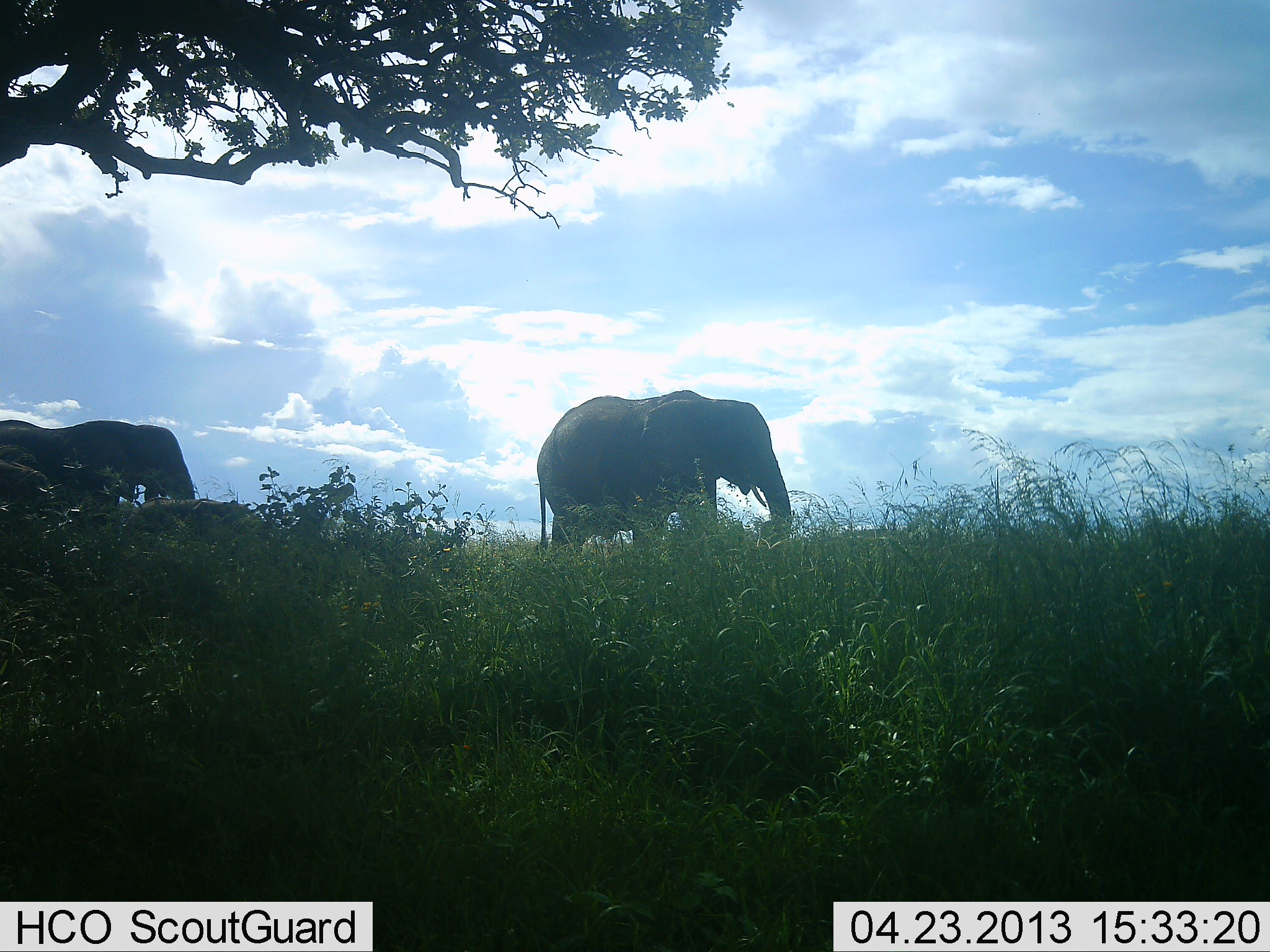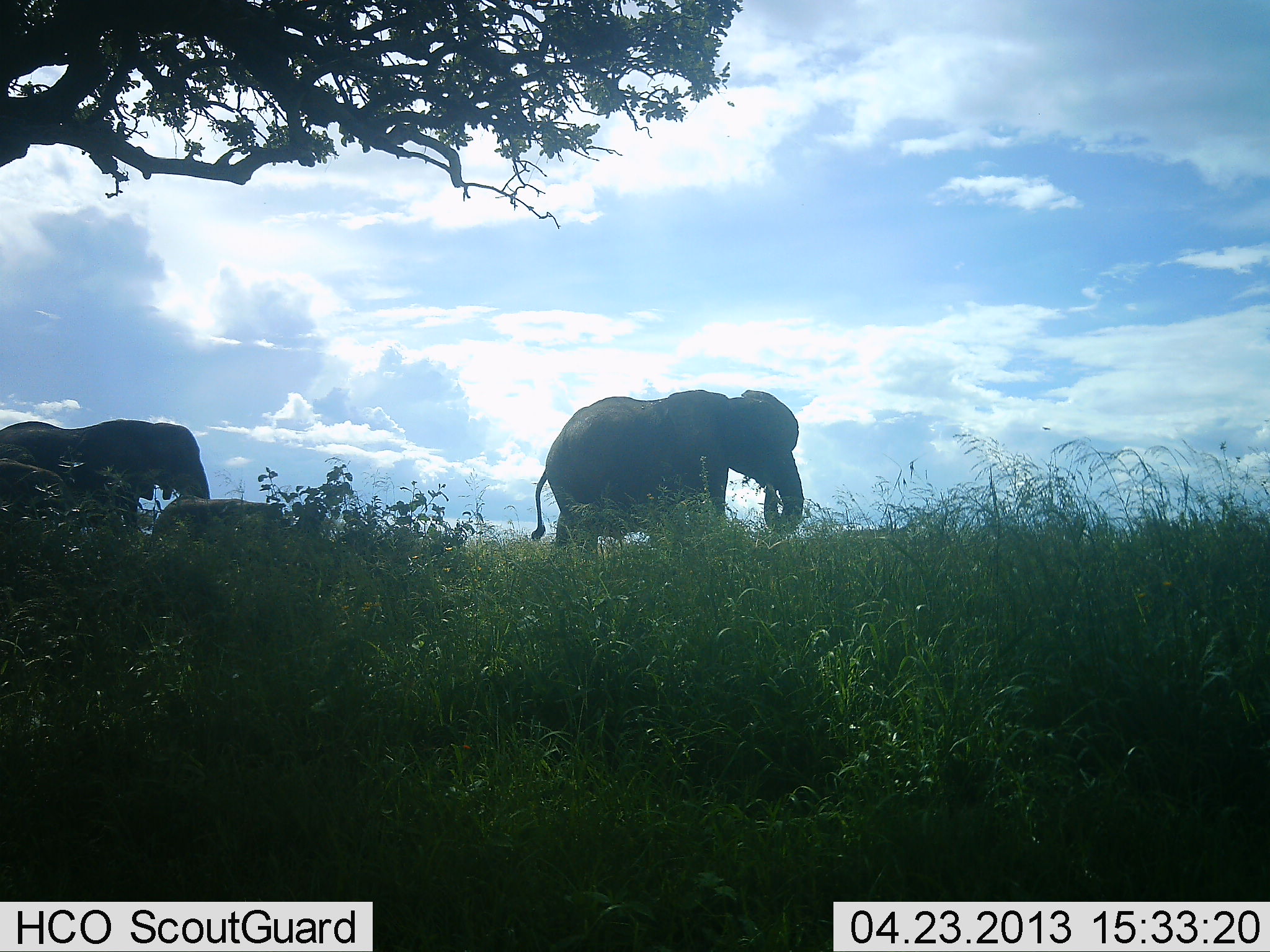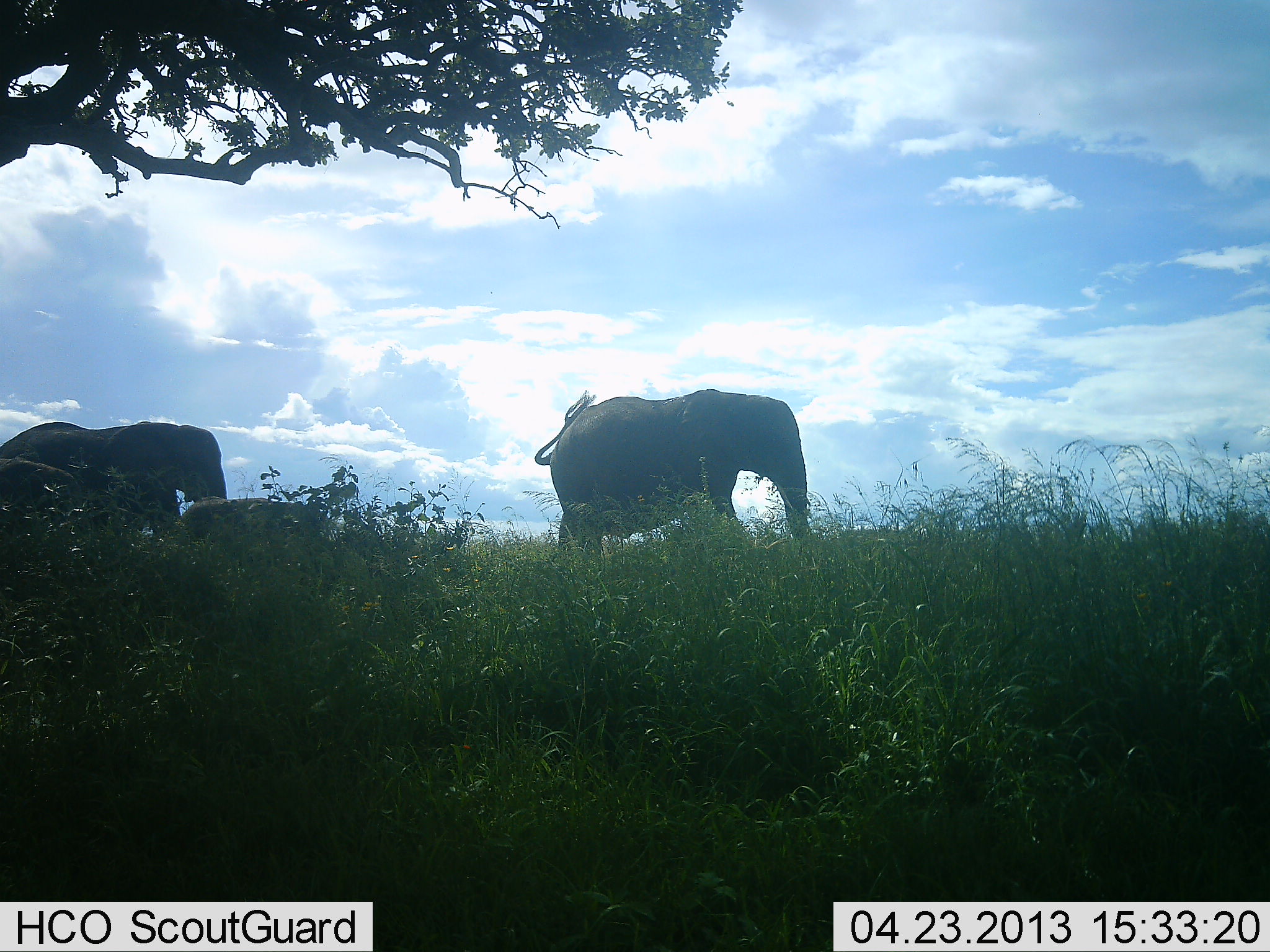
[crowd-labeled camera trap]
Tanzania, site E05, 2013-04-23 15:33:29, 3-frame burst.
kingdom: Animalia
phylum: Chordata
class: Mammalia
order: Proboscidea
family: Elephantidae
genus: Loxodonta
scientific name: Loxodonta africana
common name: african bush elephant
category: elephant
Elephant (african bush elephant) (Loxodonta africana), count 3. Behavior (volunteer vote fractions): standing 12%, resting 0%, moving 91%, interacting 6%. Young present (vote fraction): 58%. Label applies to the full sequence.